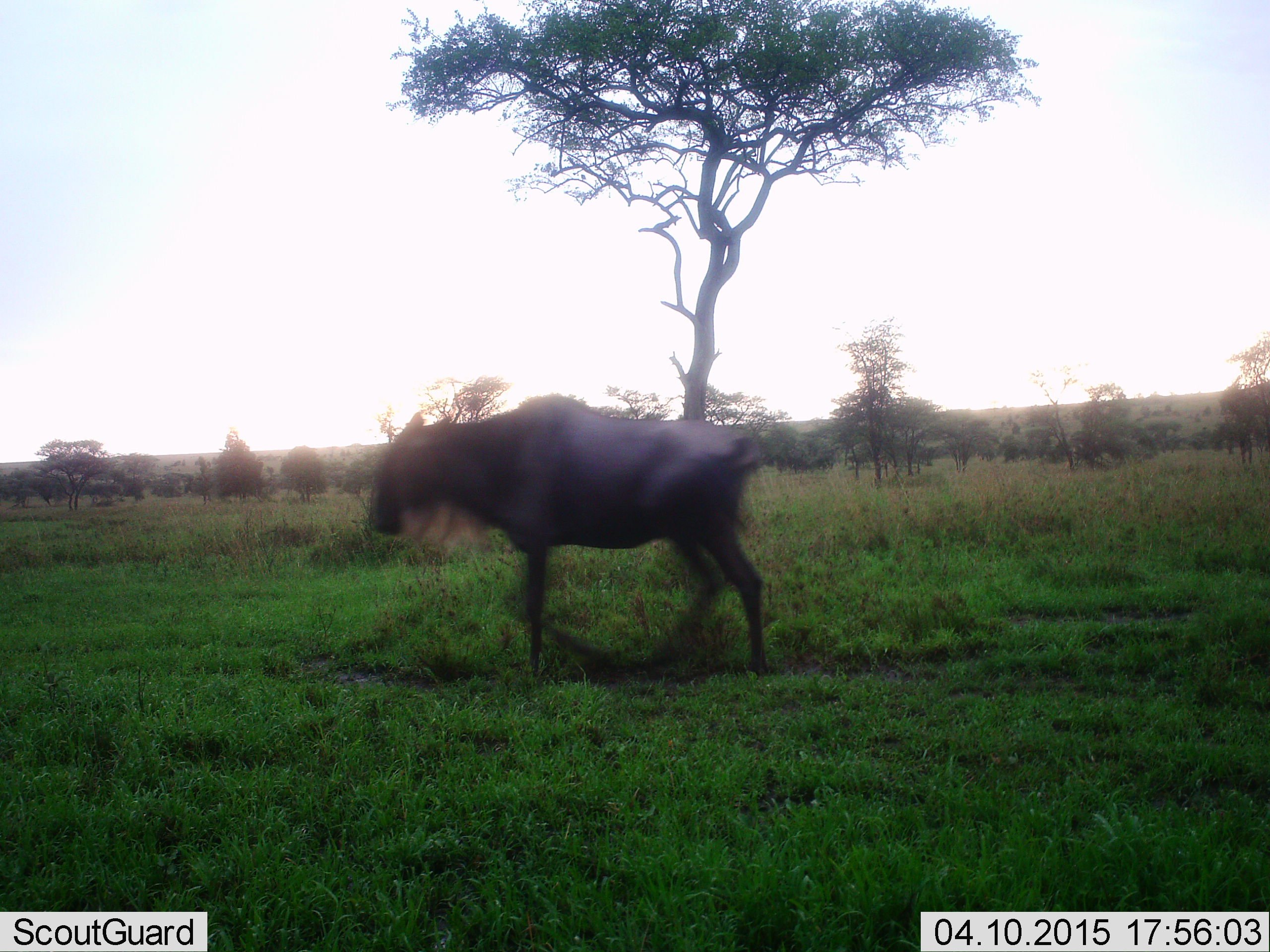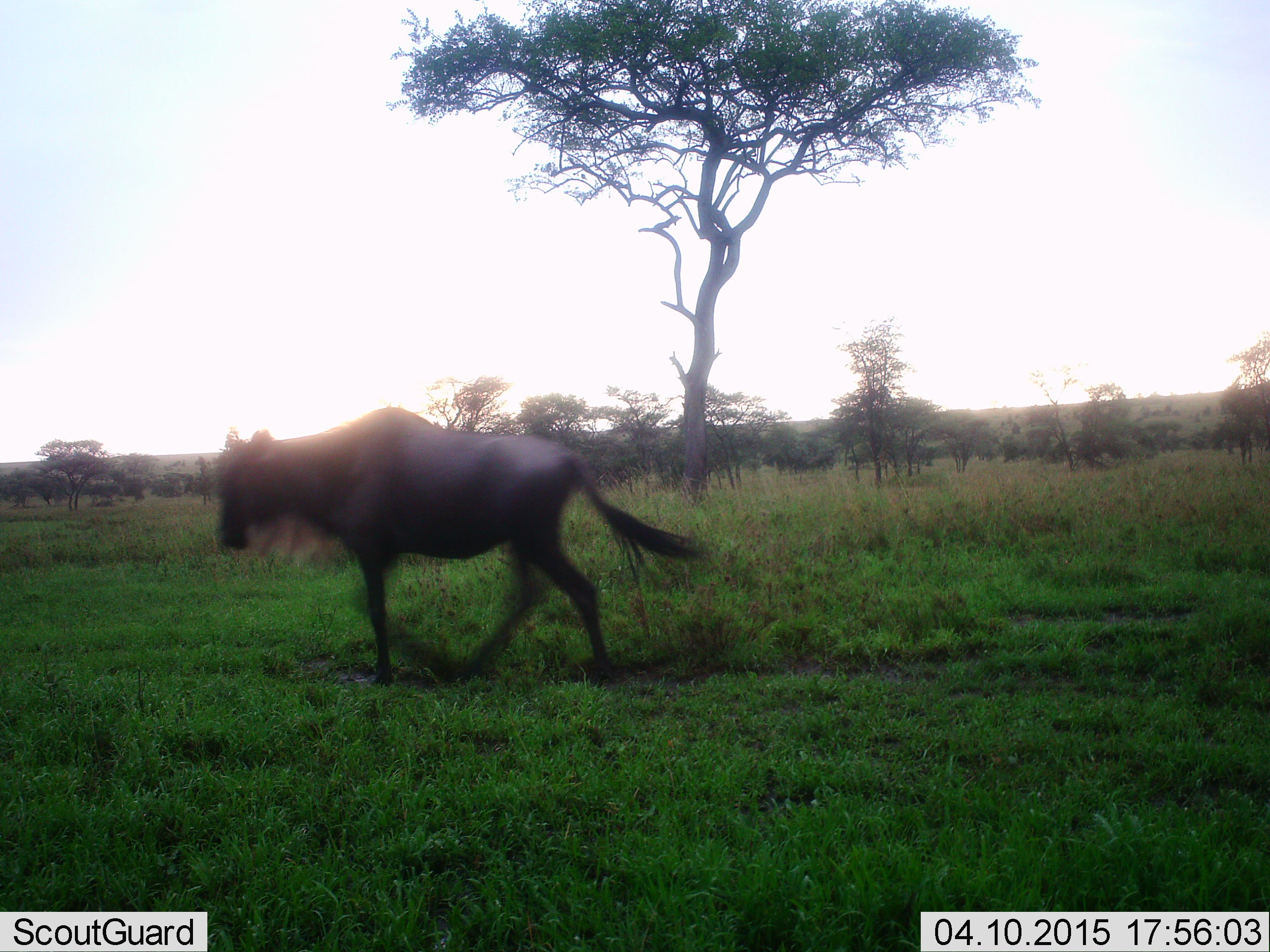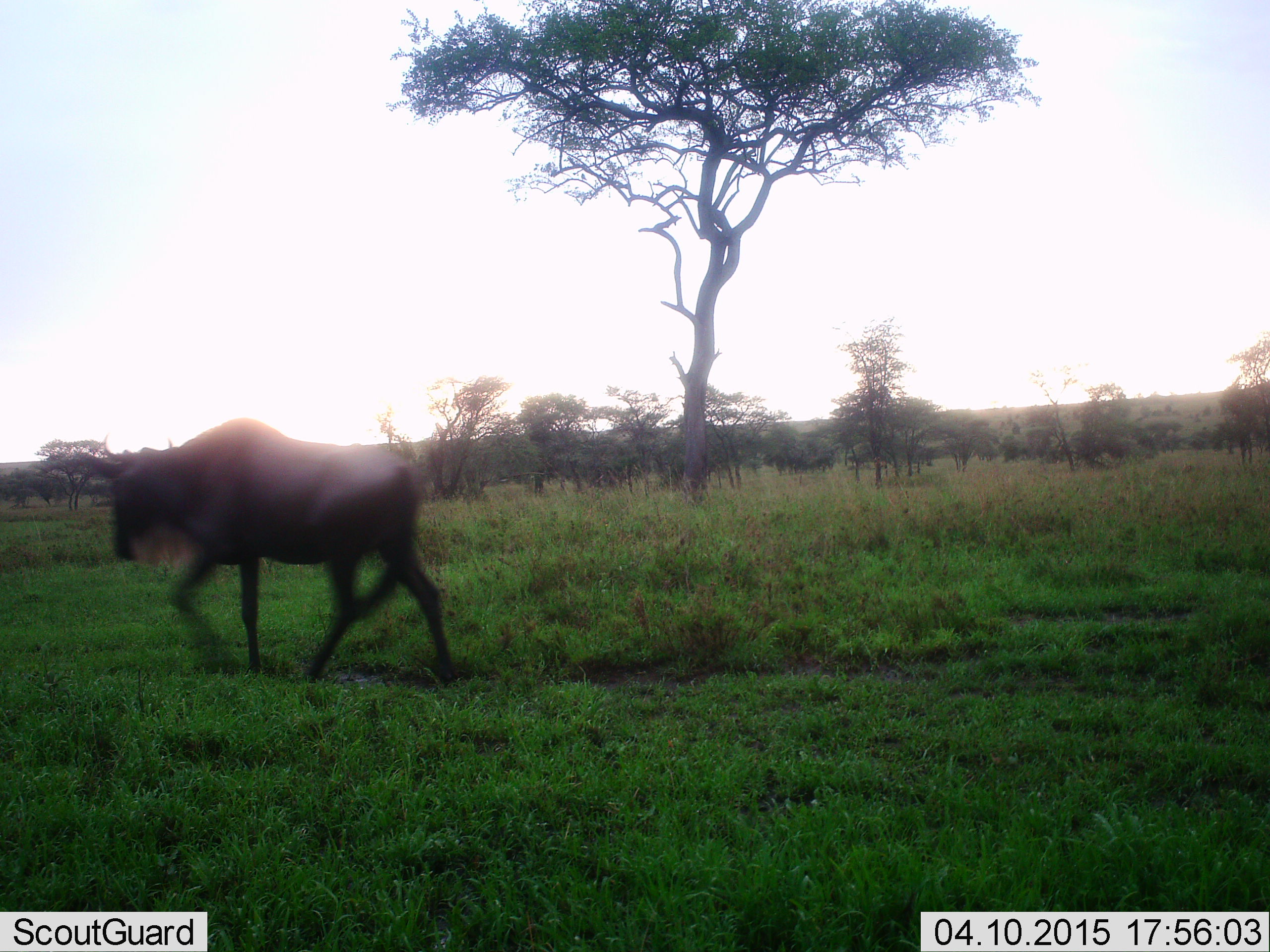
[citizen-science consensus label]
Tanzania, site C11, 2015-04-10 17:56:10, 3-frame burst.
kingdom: Animalia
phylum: Chordata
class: Mammalia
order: Artiodactyla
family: Bovidae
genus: Connochaetes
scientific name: Connochaetes taurinus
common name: blue wildebeest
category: wildebeest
Wildebeest (blue wildebeest) (Connochaetes taurinus), count 1. Behavior (volunteer vote fractions): standing 10%, resting 0%, moving 90%, interacting 0%. Young present (vote fraction): 0%. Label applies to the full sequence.